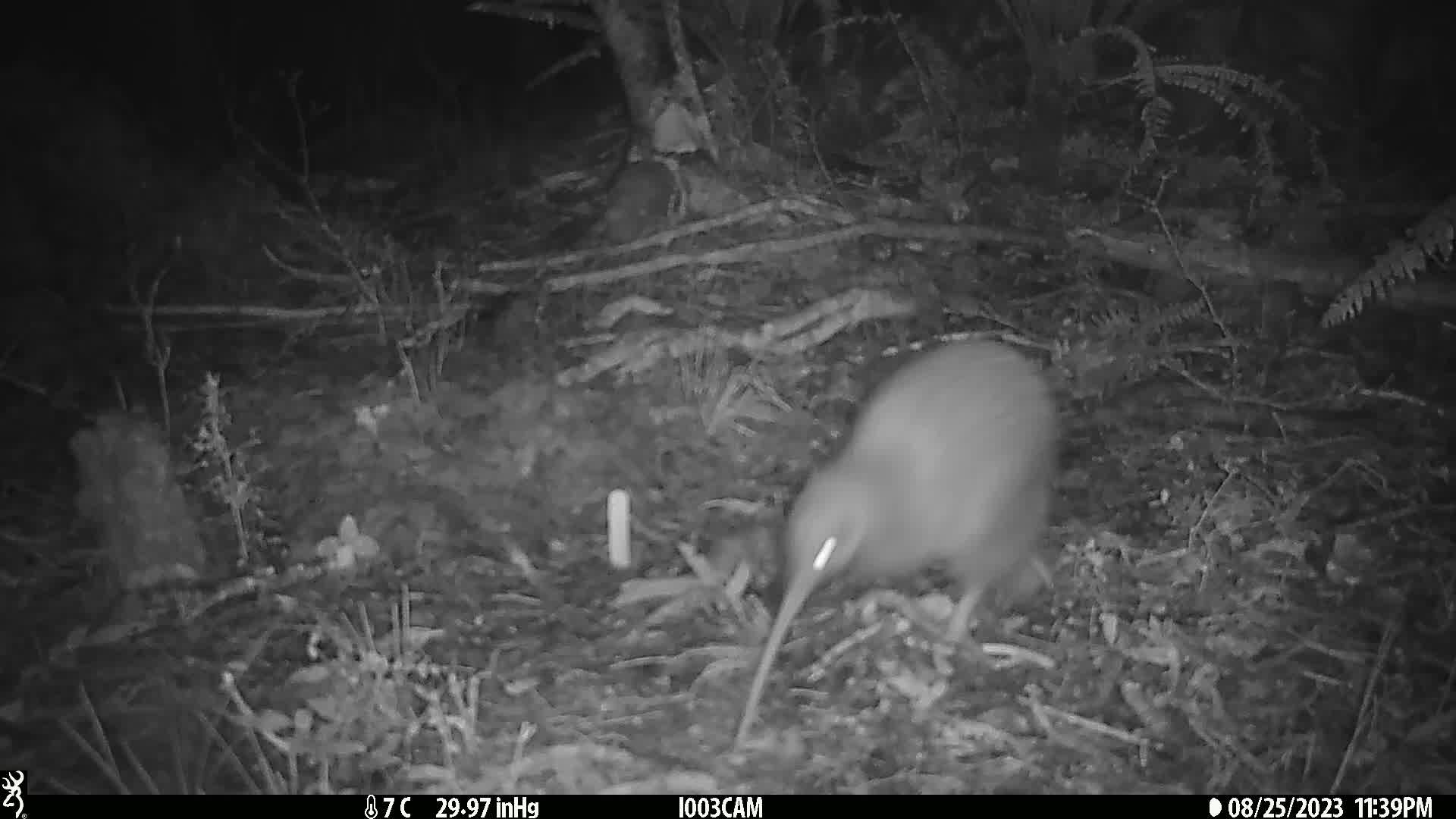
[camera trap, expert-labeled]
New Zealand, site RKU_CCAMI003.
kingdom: Animalia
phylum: Chordata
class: Aves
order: Apterygiformes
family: Apterygidae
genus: Apteryx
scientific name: Apteryx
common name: kiwi